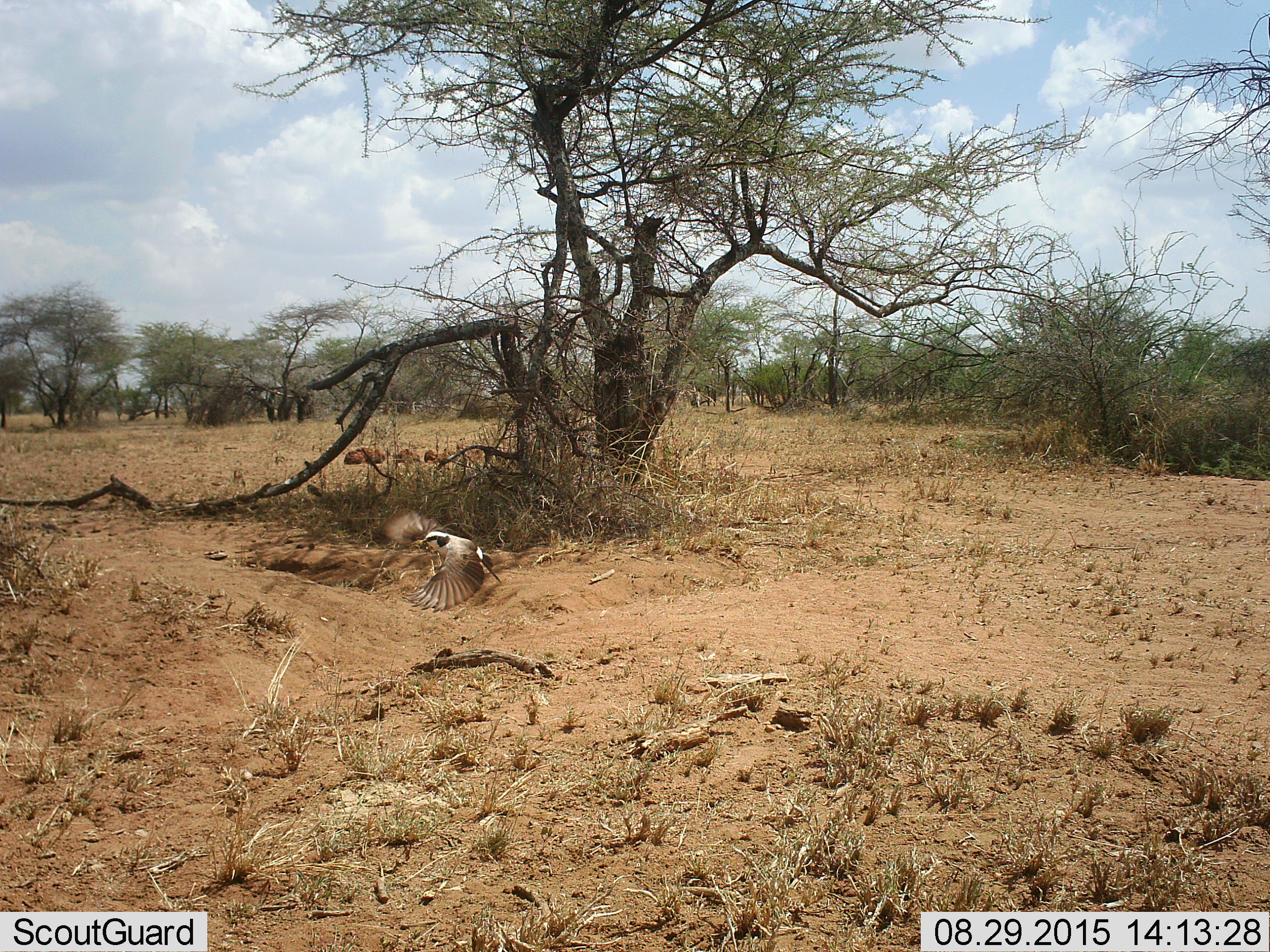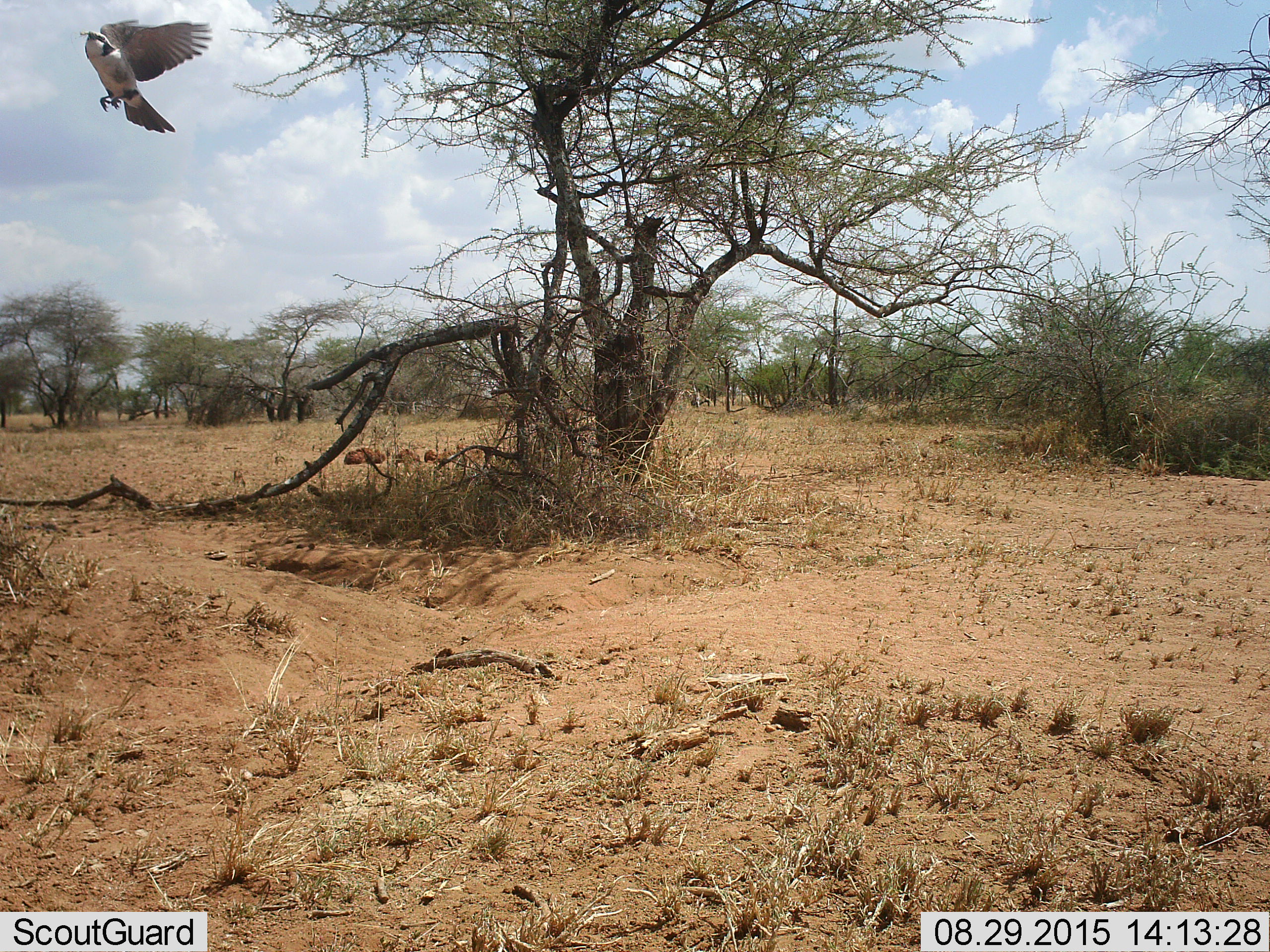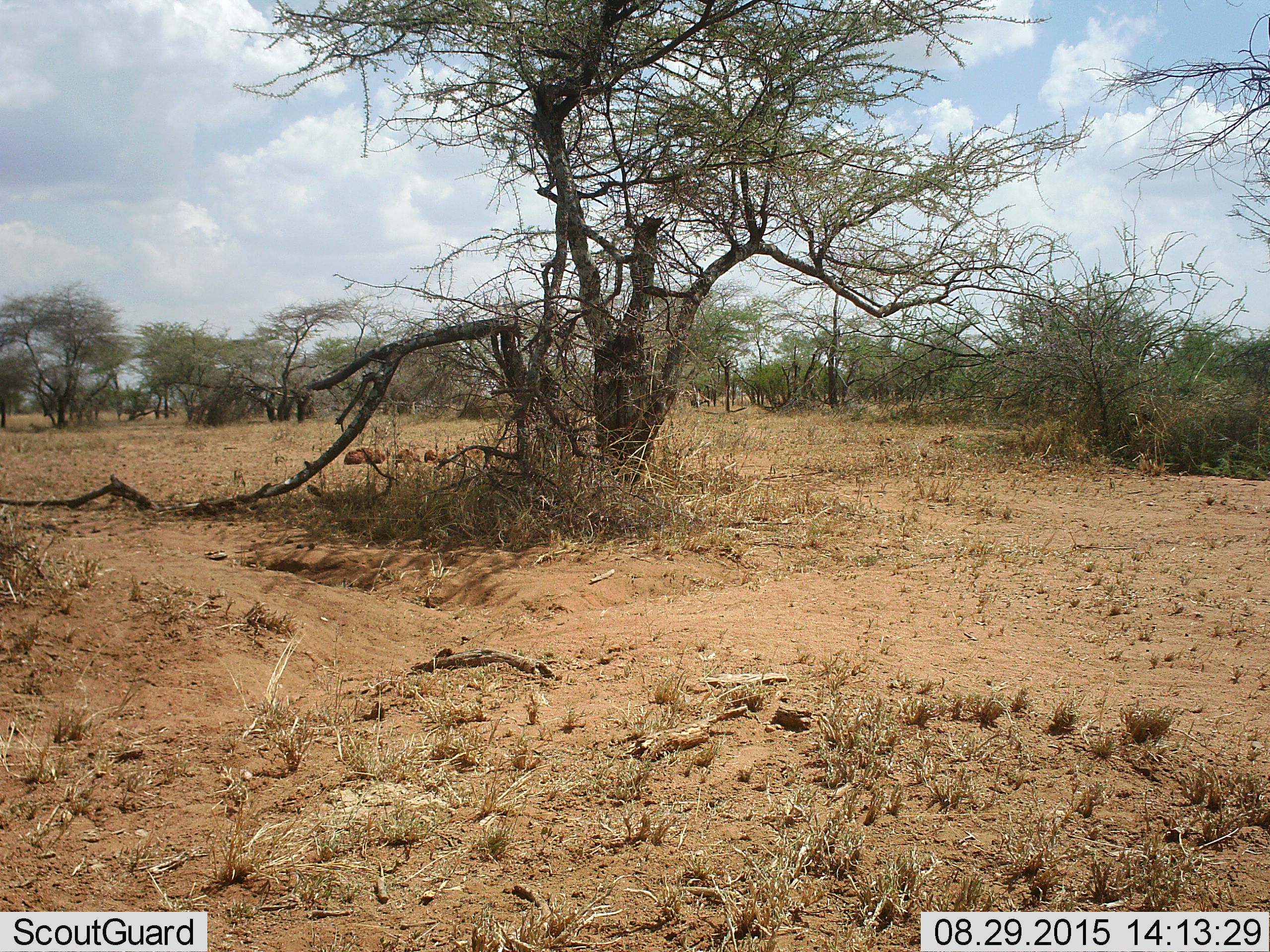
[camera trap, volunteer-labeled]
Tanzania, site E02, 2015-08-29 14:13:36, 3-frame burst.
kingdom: Animalia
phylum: Chordata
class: Aves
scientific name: Aves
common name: bird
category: otherbird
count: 1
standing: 0%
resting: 0%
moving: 100%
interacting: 0%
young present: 0%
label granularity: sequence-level